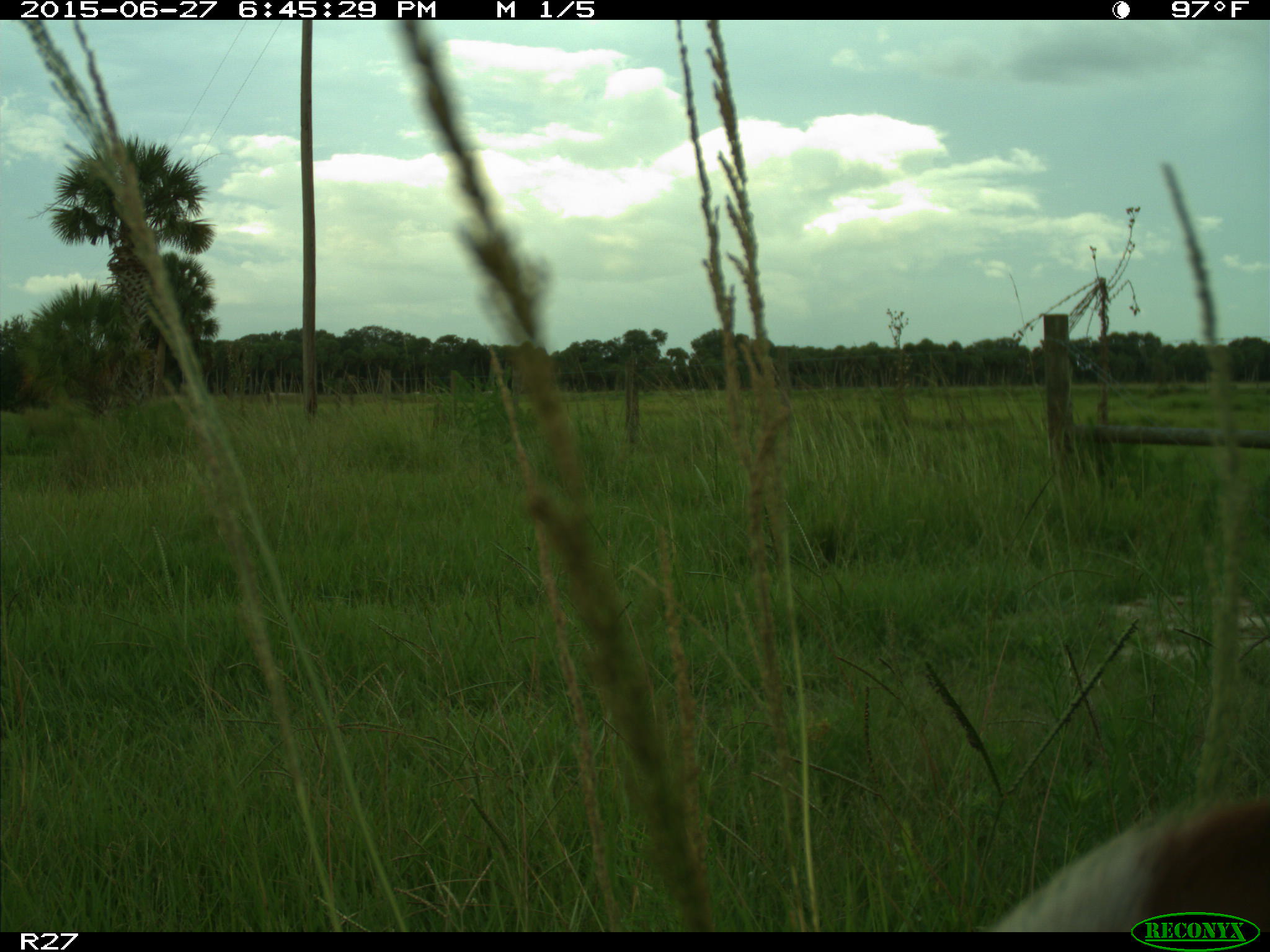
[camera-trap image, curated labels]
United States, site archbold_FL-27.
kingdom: Animalia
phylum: Chordata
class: Mammalia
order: Artiodactyla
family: Bovidae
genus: Bos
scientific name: Bos taurus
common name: domestic cow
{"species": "Bos taurus (domestic cow)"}